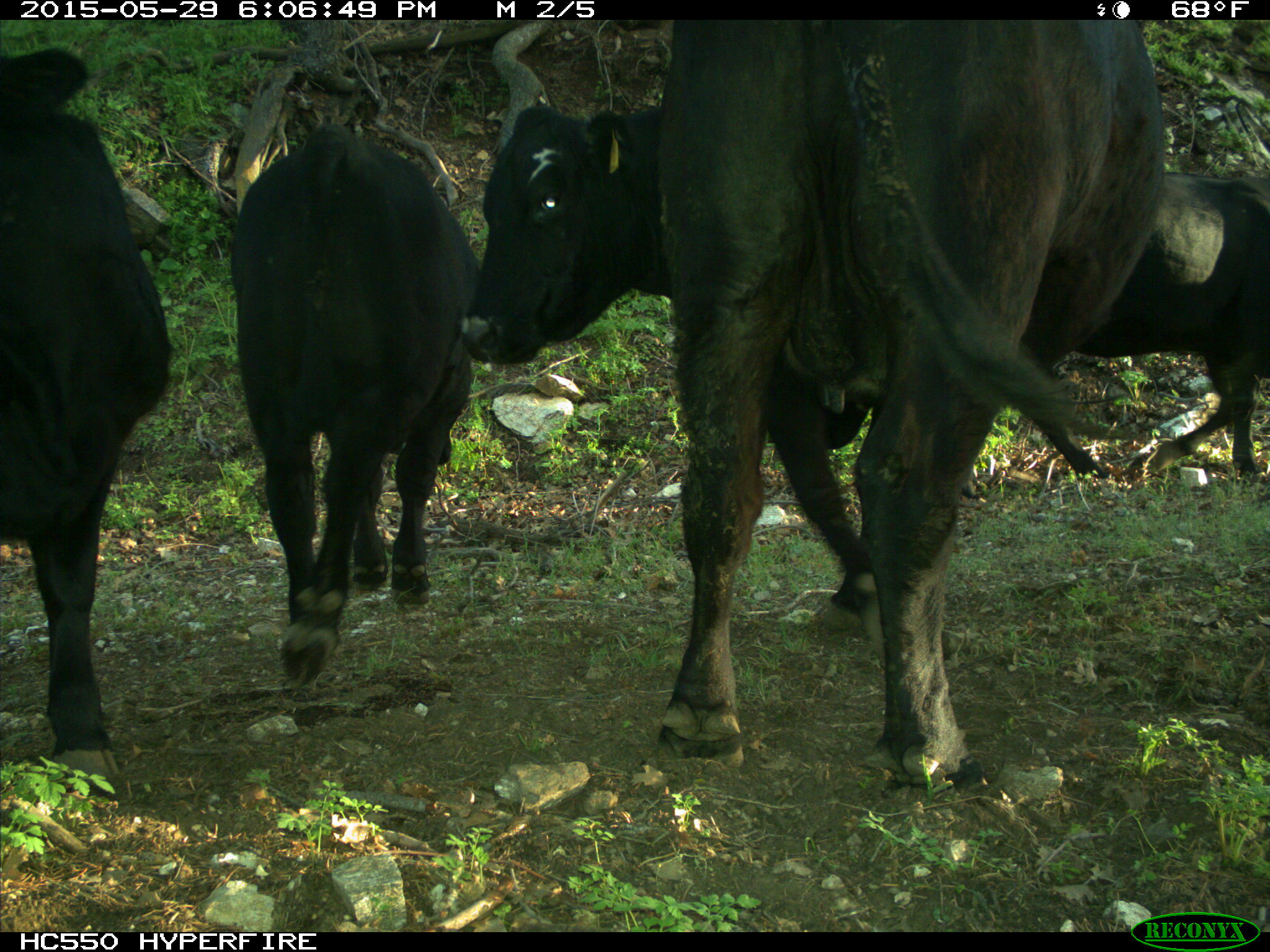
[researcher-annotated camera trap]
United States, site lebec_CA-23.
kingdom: Animalia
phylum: Chordata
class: Mammalia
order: Artiodactyla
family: Bovidae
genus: Bos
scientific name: Bos taurus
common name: domestic cow